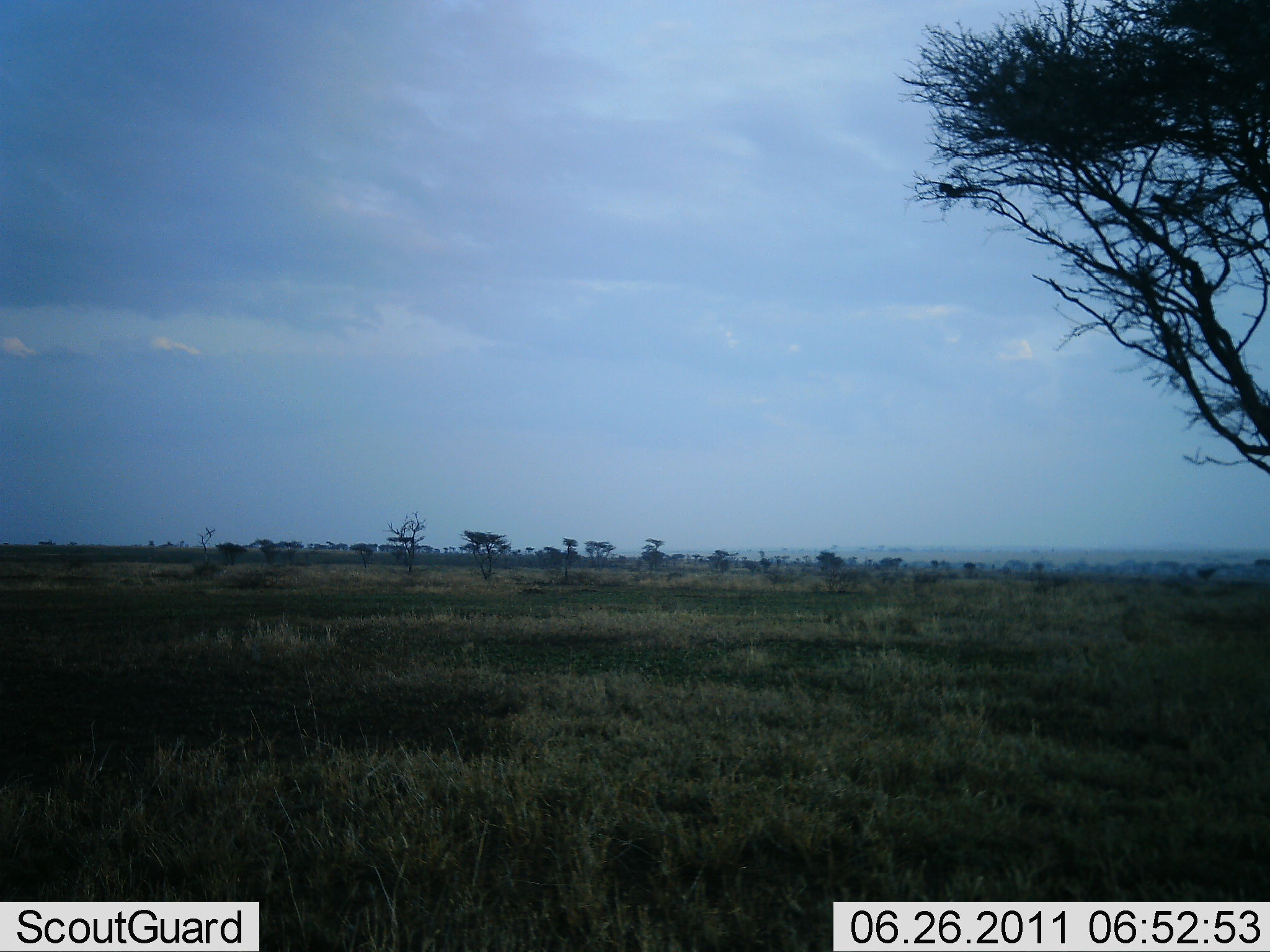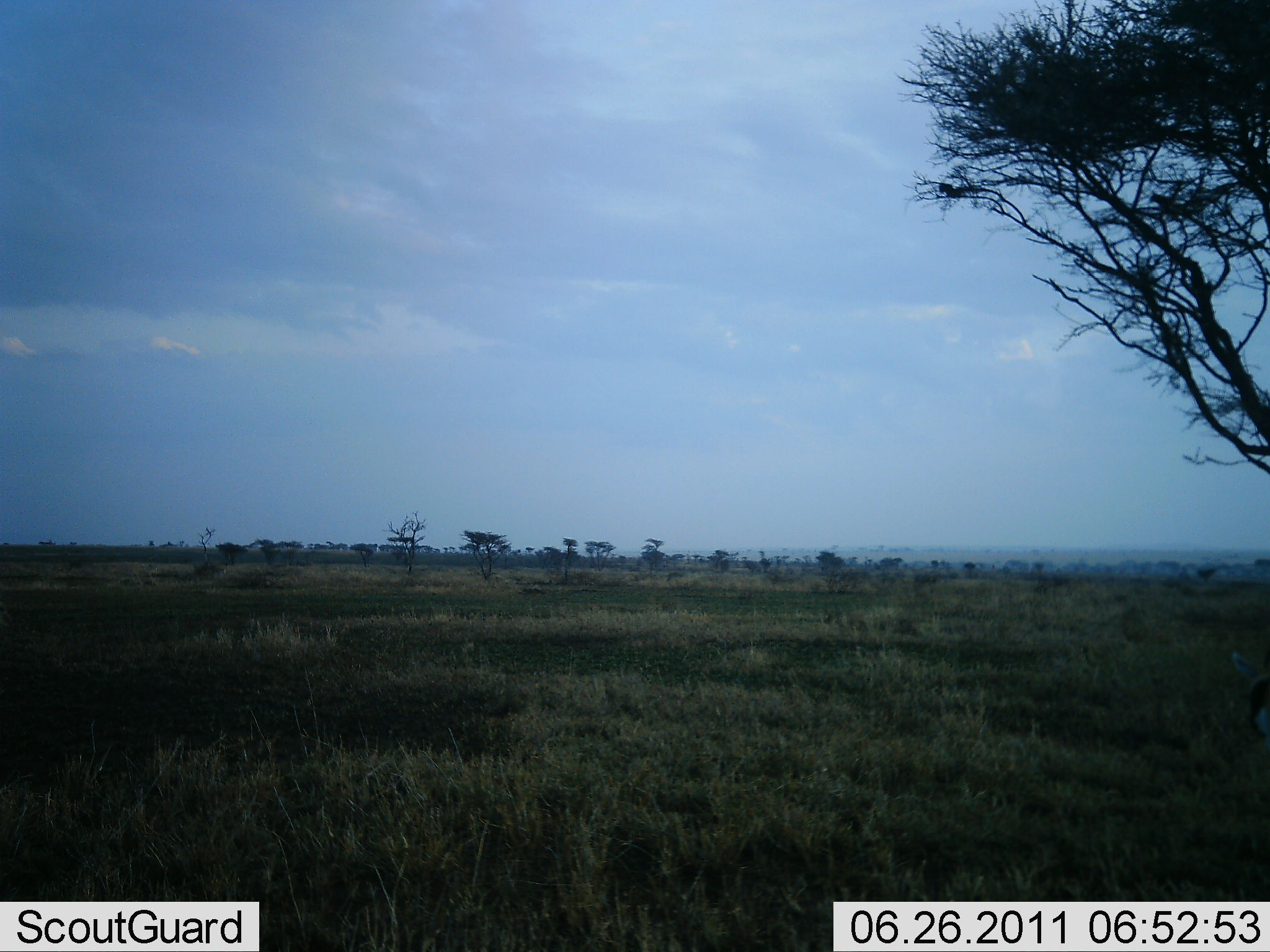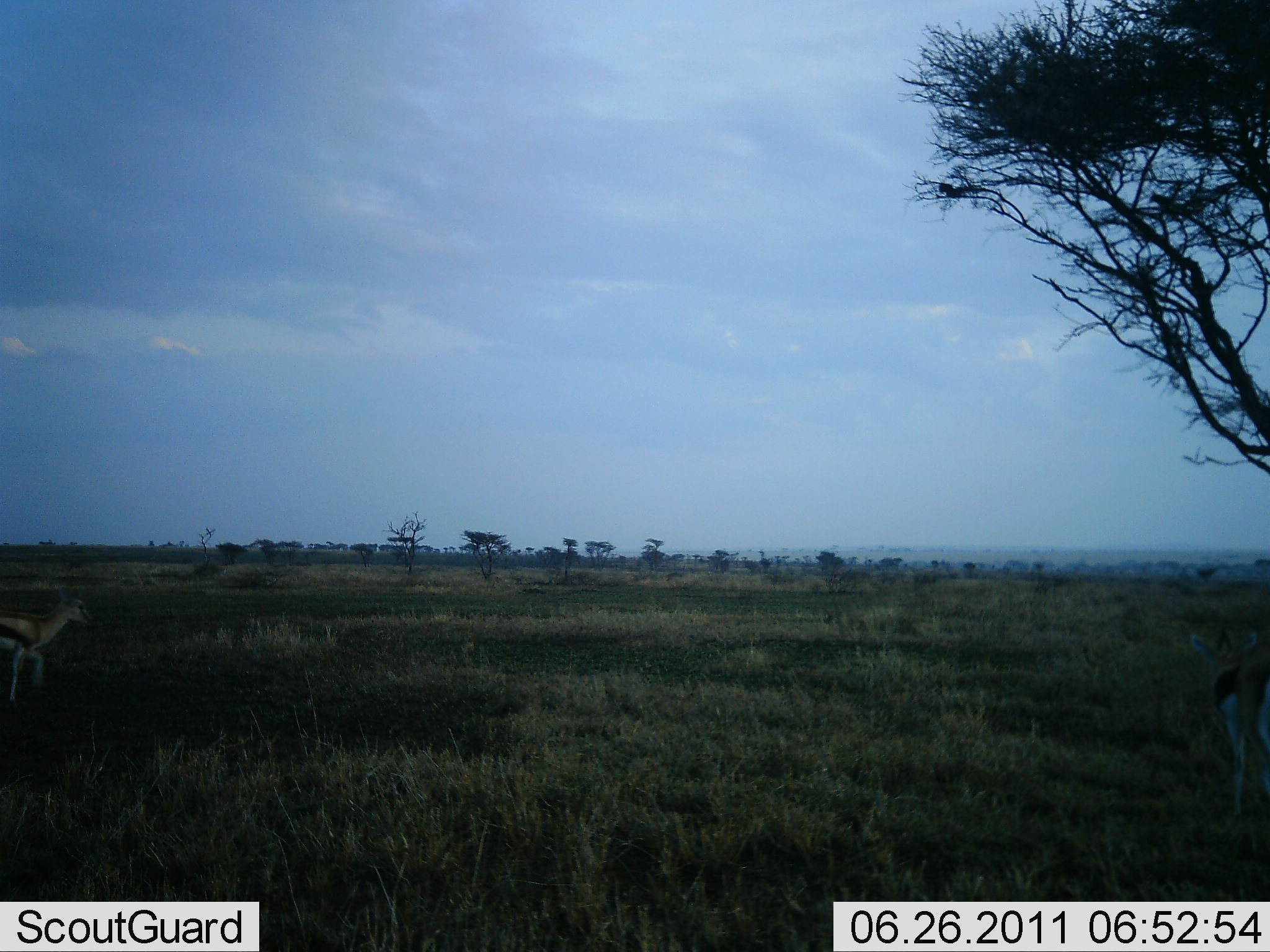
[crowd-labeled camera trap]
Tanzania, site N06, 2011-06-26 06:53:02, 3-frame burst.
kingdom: Animalia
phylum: Chordata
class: Mammalia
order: Artiodactyla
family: Bovidae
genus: Eudorcas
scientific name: Eudorcas thomsonii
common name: thomson's gazelle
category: gazellethomsons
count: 2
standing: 8%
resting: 0%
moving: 100%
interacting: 0%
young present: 8%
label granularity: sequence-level